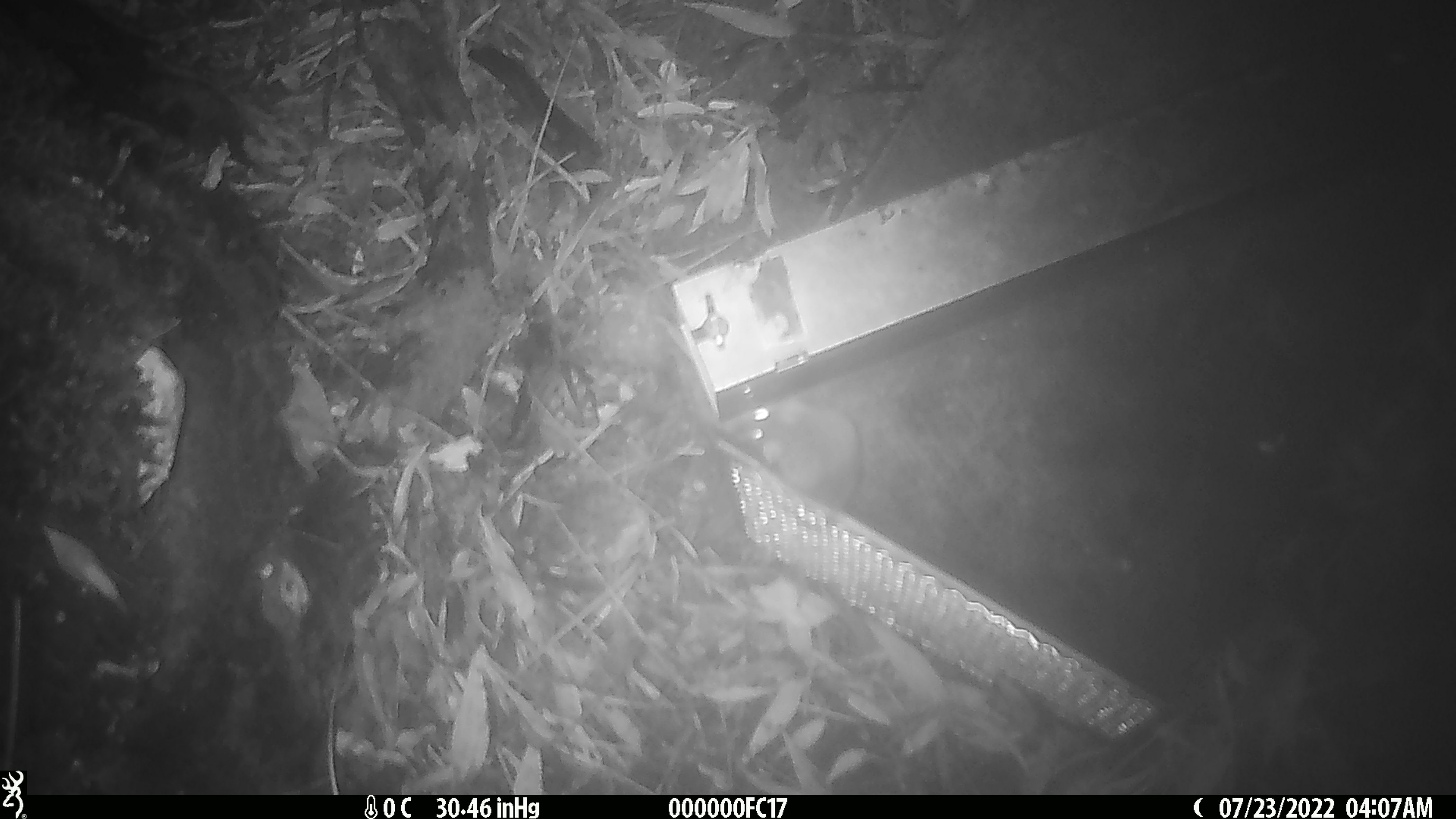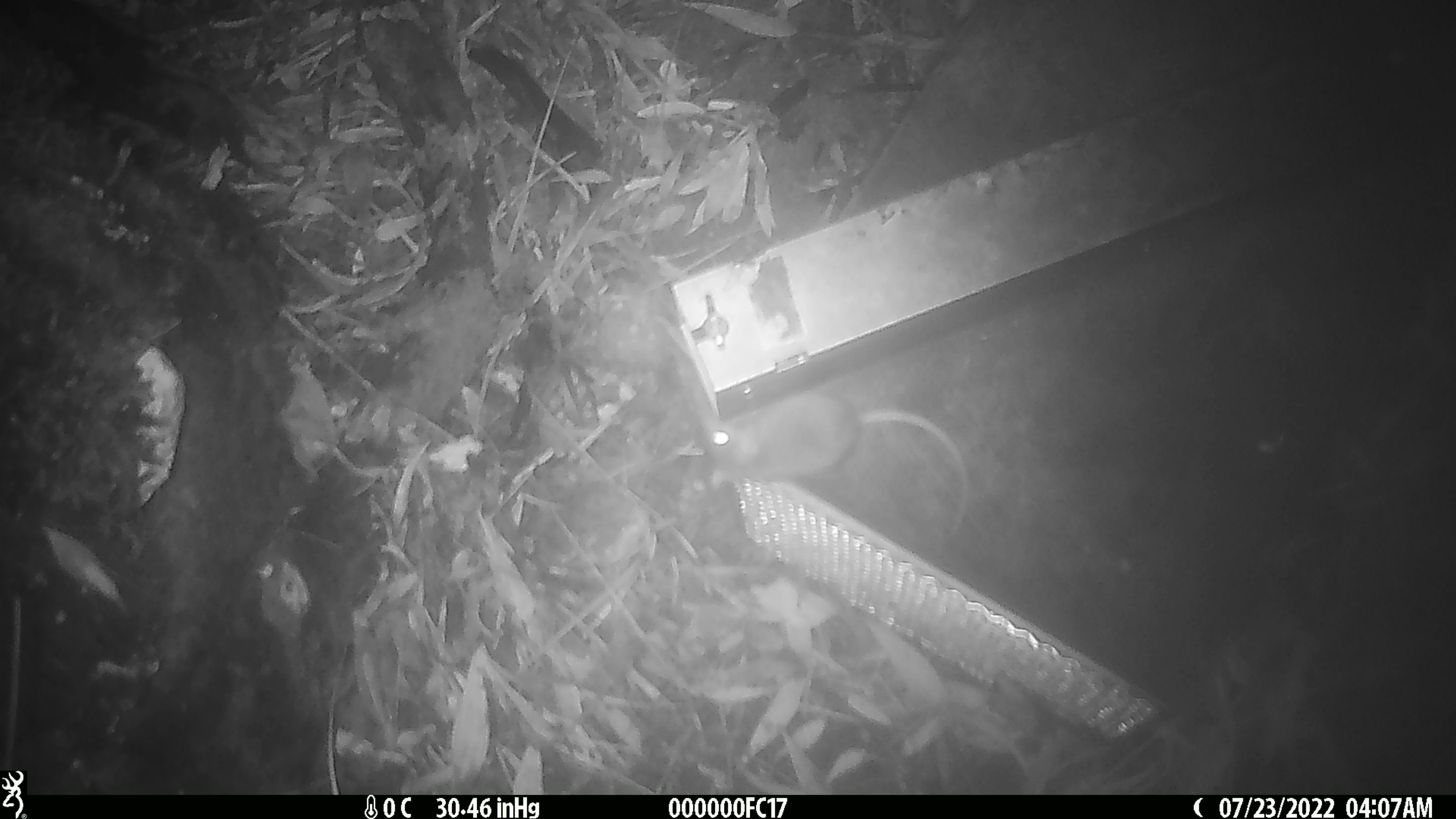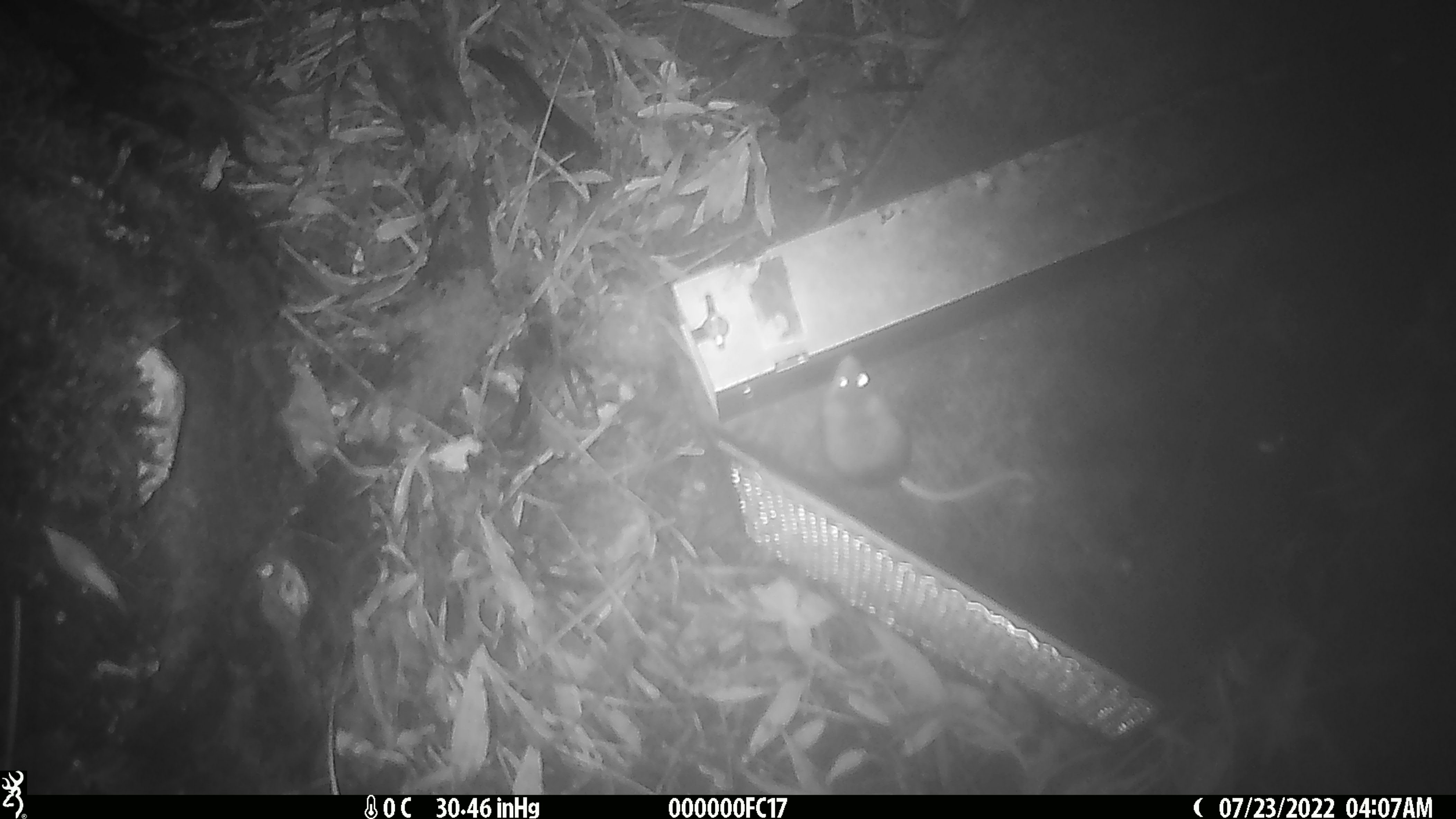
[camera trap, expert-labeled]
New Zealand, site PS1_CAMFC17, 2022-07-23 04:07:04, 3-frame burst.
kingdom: Animalia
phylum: Chordata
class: Mammalia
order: Rodentia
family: Muridae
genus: Mus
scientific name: Mus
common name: mouse